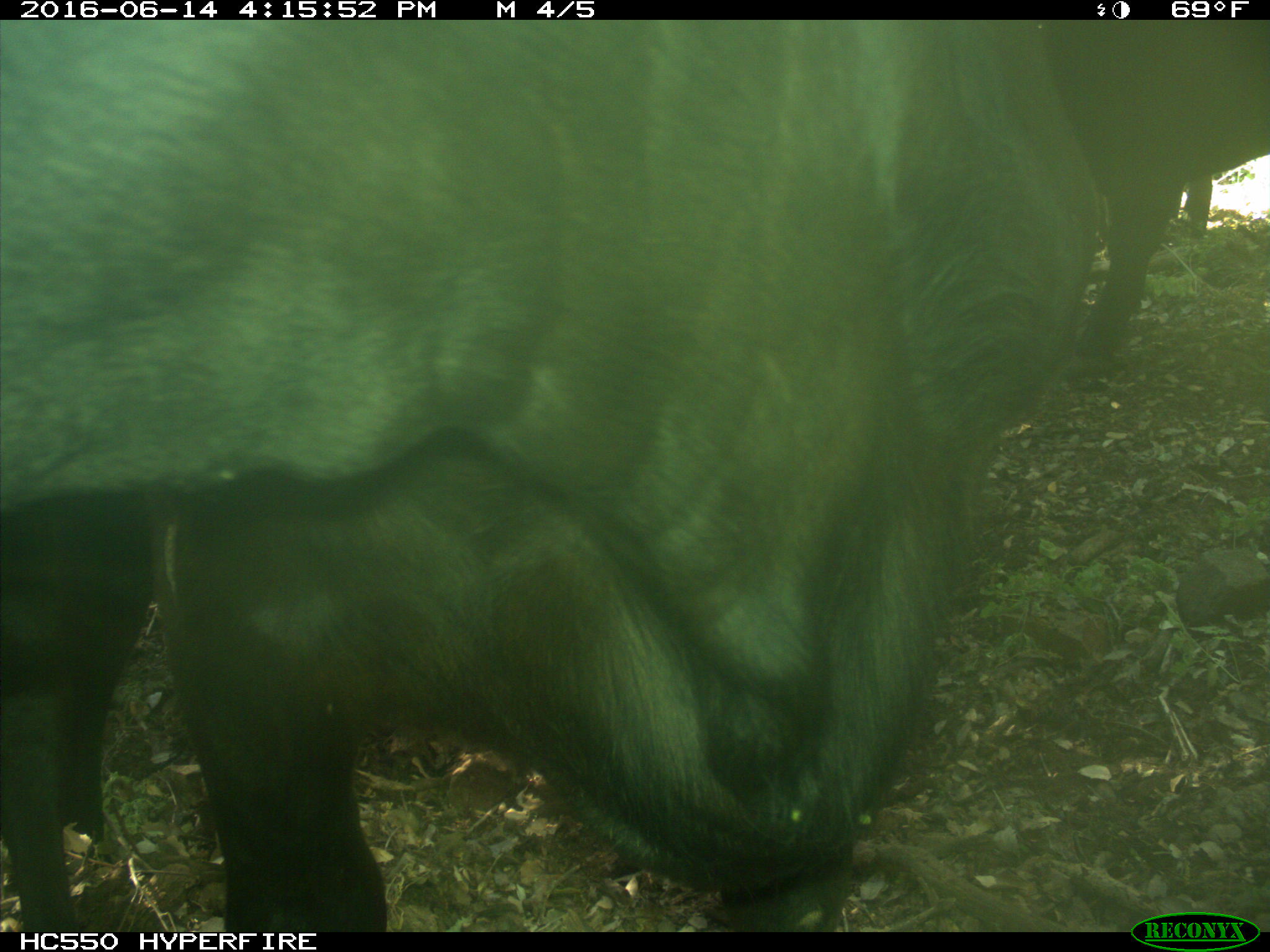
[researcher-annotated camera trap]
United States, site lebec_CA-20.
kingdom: Animalia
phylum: Chordata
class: Mammalia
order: Artiodactyla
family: Bovidae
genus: Bos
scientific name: Bos taurus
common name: domestic cow